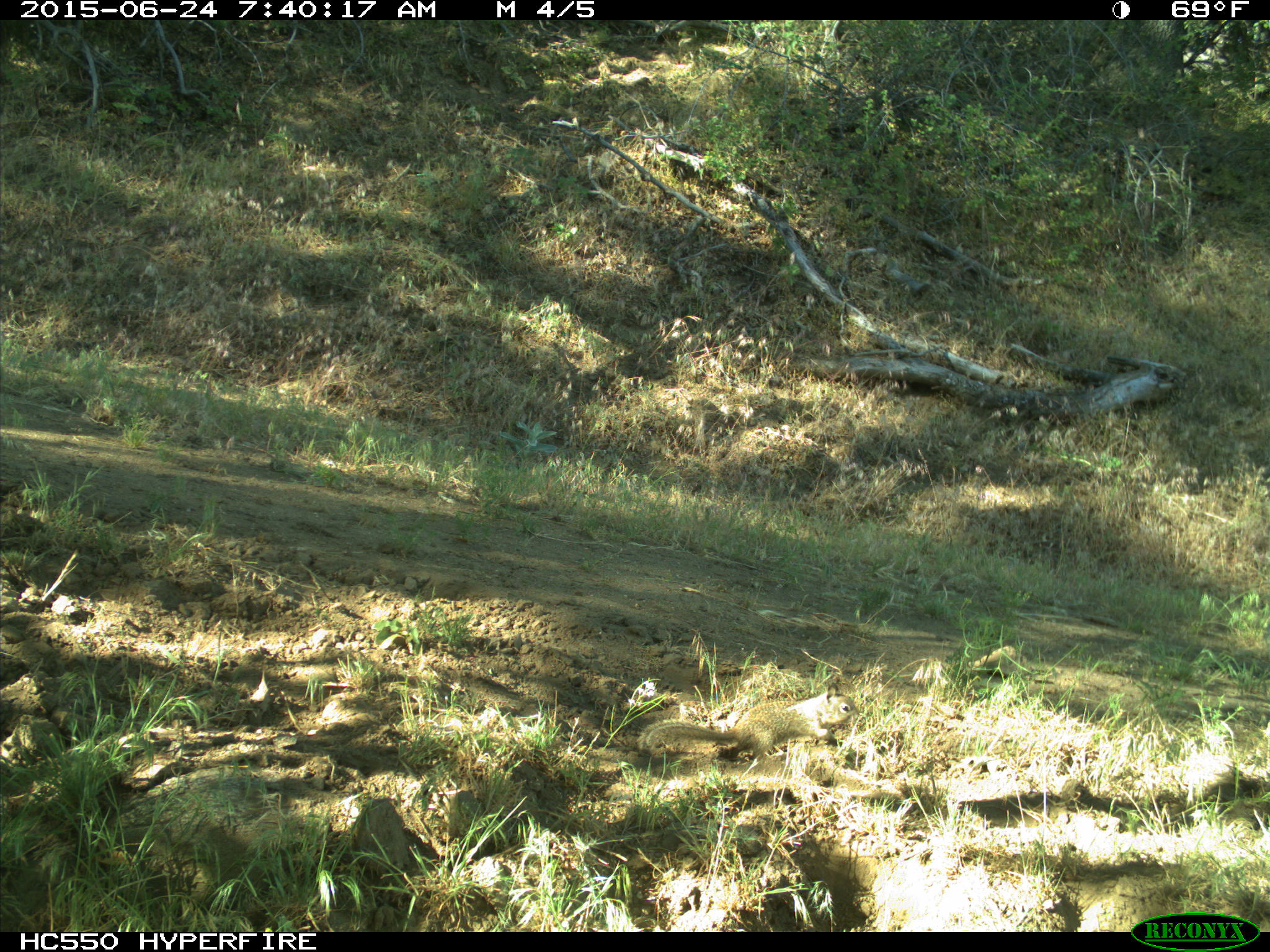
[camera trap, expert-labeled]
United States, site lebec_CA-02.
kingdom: Animalia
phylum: Chordata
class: Mammalia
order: Rodentia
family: Sciuridae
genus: Otospermophilus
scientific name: Otospermophilus beecheyi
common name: california ground squirrel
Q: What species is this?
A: Otospermophilus beecheyi (california ground squirrel).